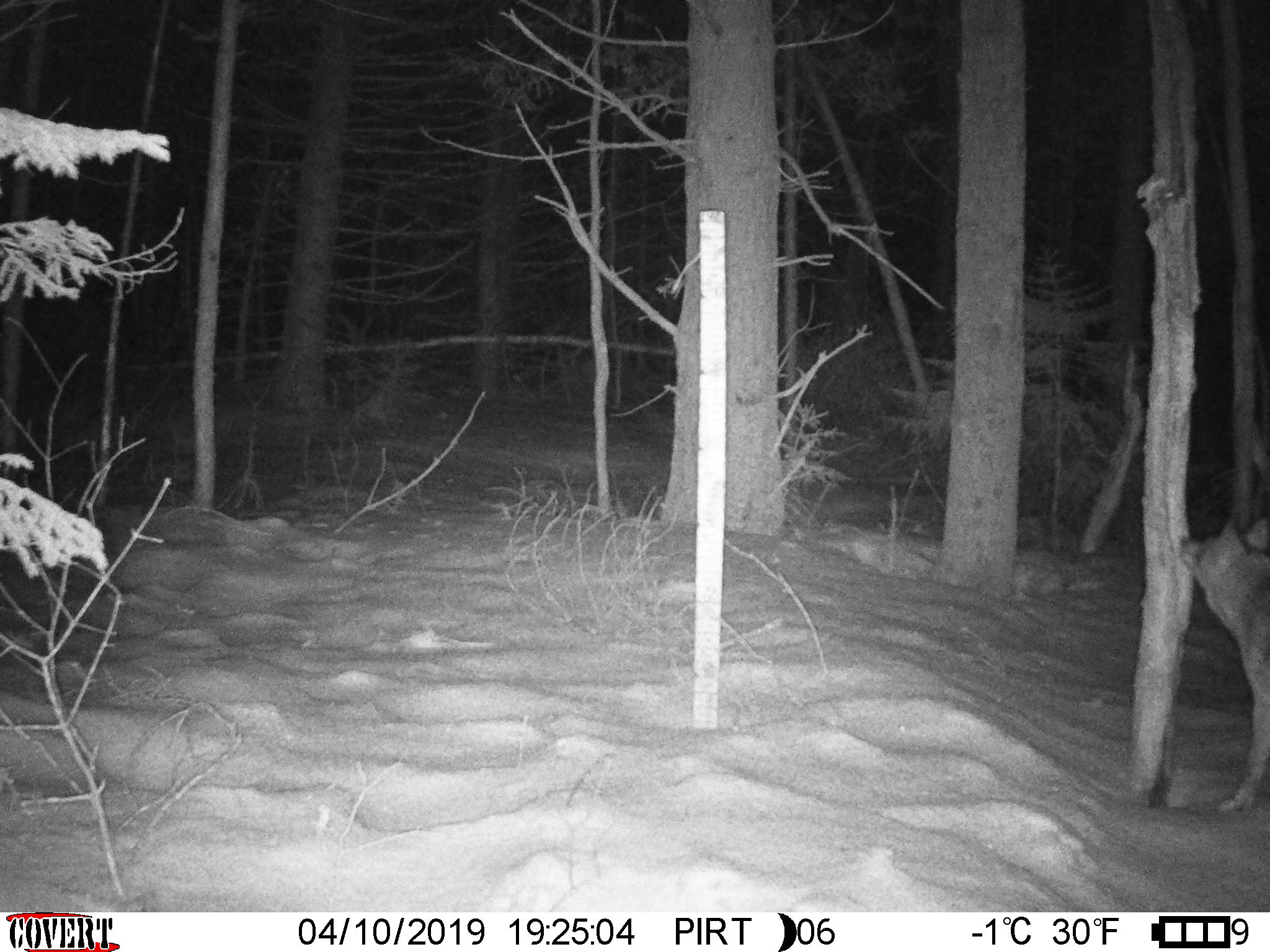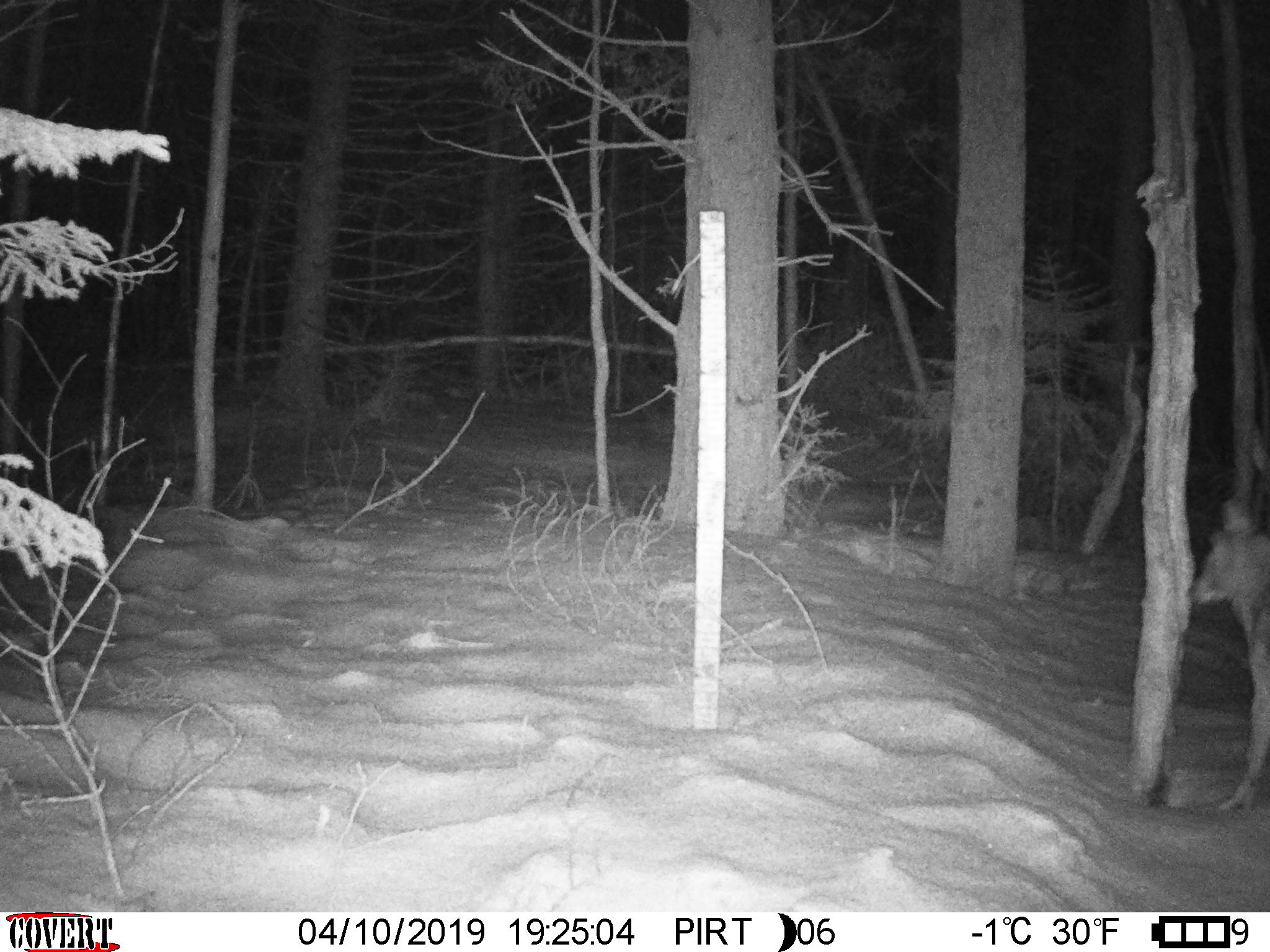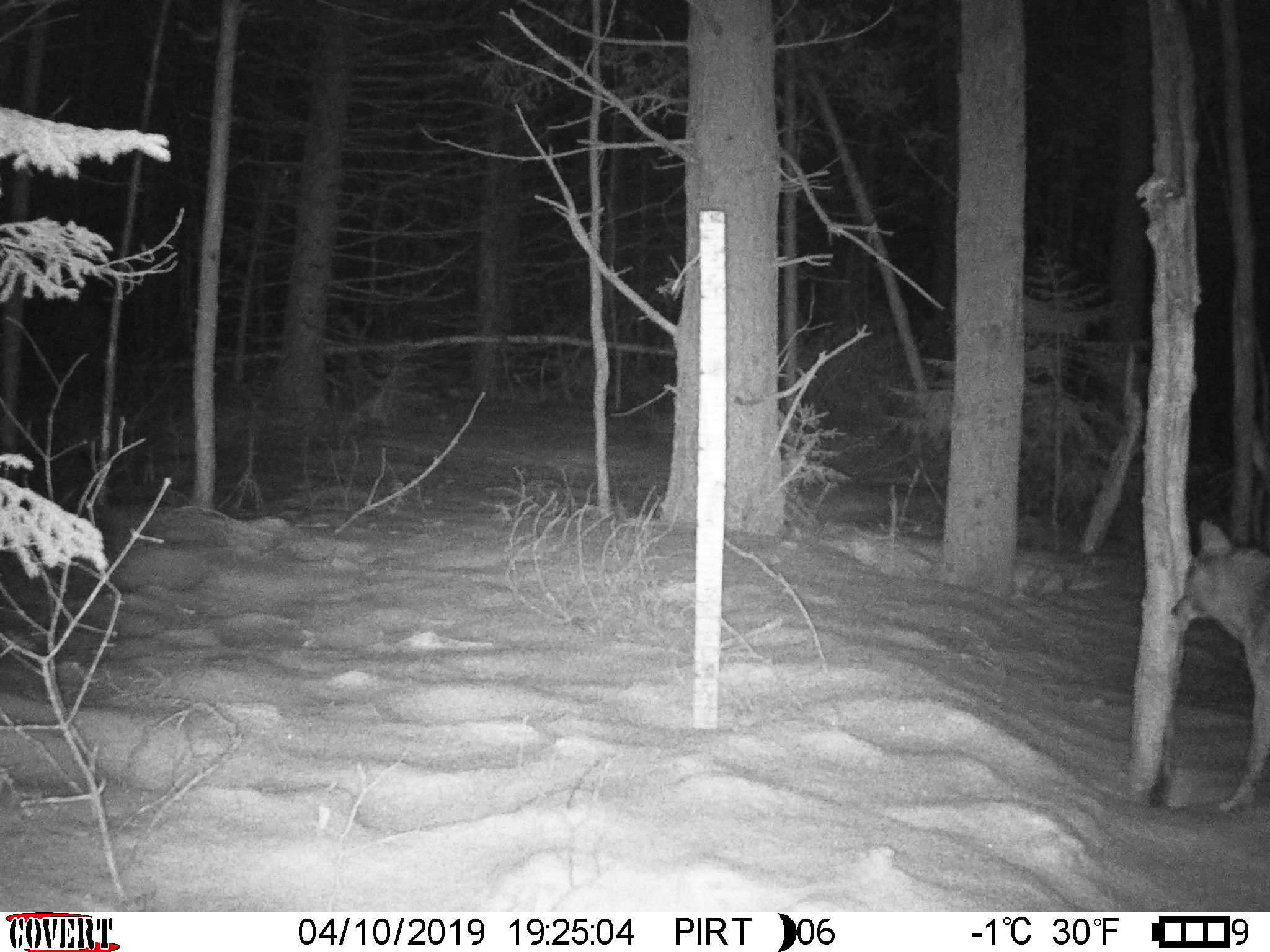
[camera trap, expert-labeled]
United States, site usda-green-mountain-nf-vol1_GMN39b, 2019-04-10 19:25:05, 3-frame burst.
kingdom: Animalia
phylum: Chordata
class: Mammalia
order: Carnivora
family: Canidae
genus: Canis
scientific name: Canis latrans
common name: coyote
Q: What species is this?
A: Coyote (Canis latrans).